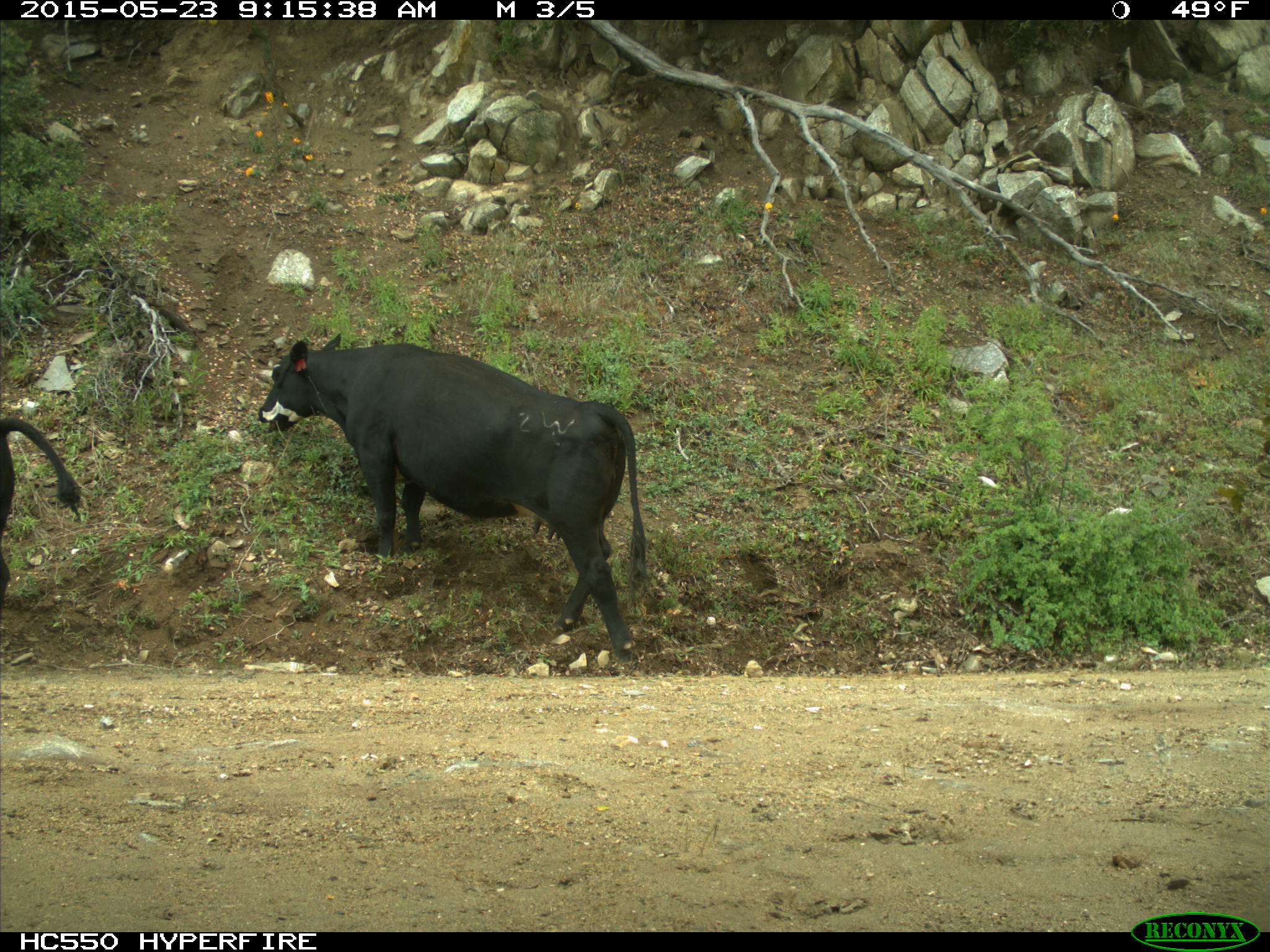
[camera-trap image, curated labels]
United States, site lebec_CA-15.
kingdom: Animalia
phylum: Chordata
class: Mammalia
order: Artiodactyla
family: Bovidae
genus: Bos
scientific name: Bos taurus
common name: domestic cow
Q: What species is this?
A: Bos taurus (domestic cow).